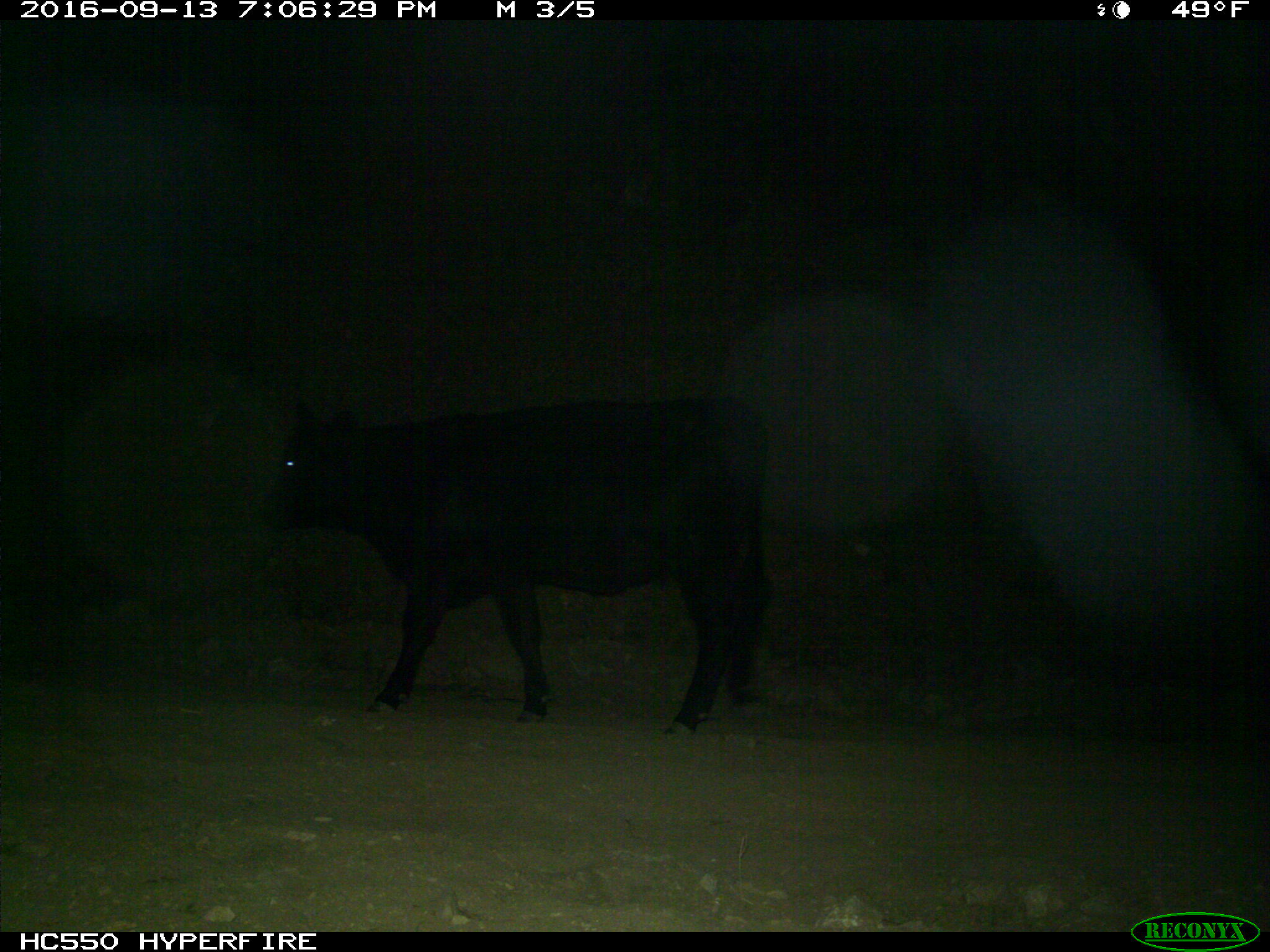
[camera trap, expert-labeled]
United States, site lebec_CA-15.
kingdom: Animalia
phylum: Chordata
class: Mammalia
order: Artiodactyla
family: Bovidae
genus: Bos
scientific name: Bos taurus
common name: domestic cow